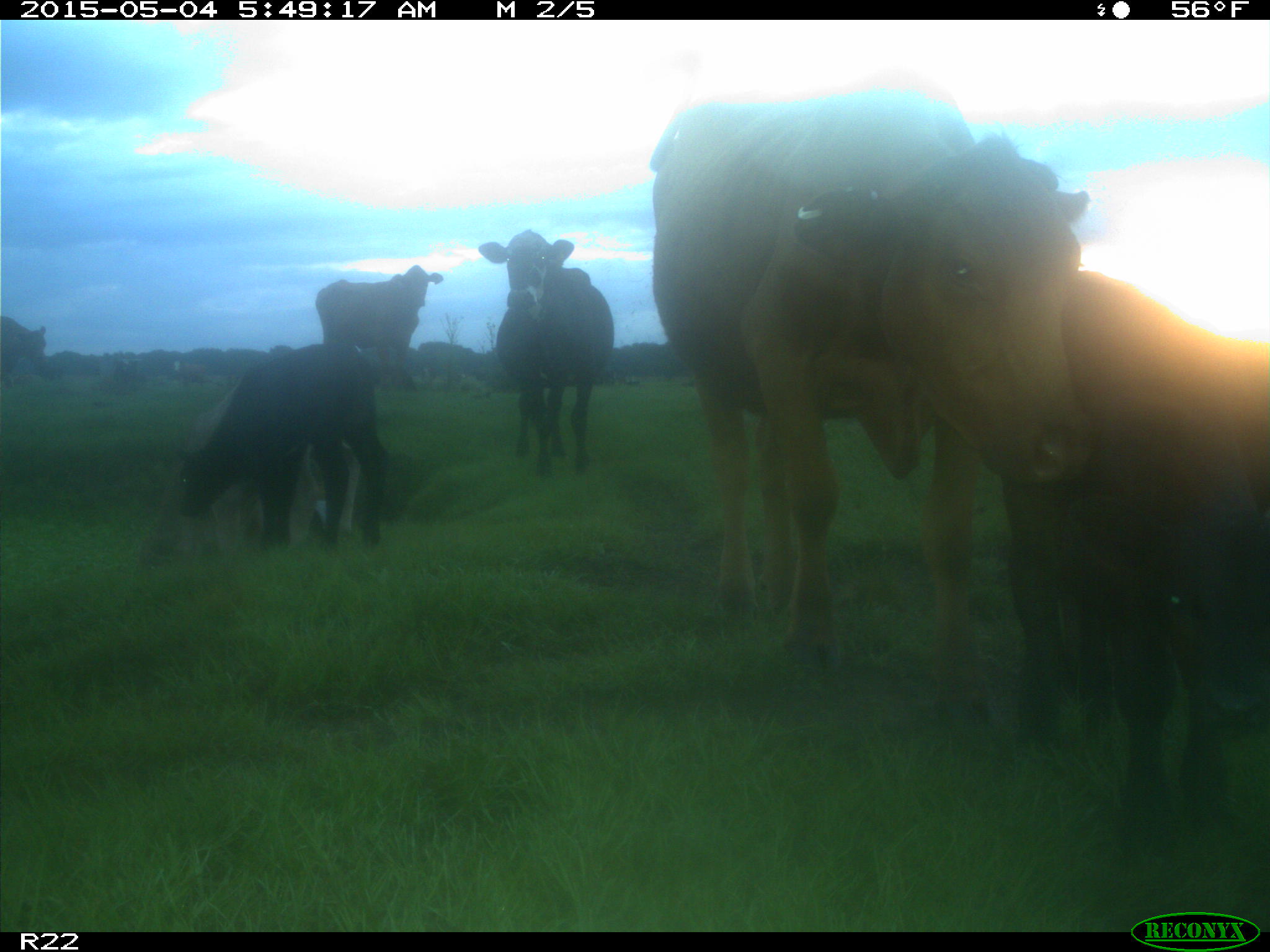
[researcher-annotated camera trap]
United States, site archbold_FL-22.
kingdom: Animalia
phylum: Chordata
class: Mammalia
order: Artiodactyla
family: Bovidae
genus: Bos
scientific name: Bos taurus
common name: domestic cow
Bos taurus (domestic cow).